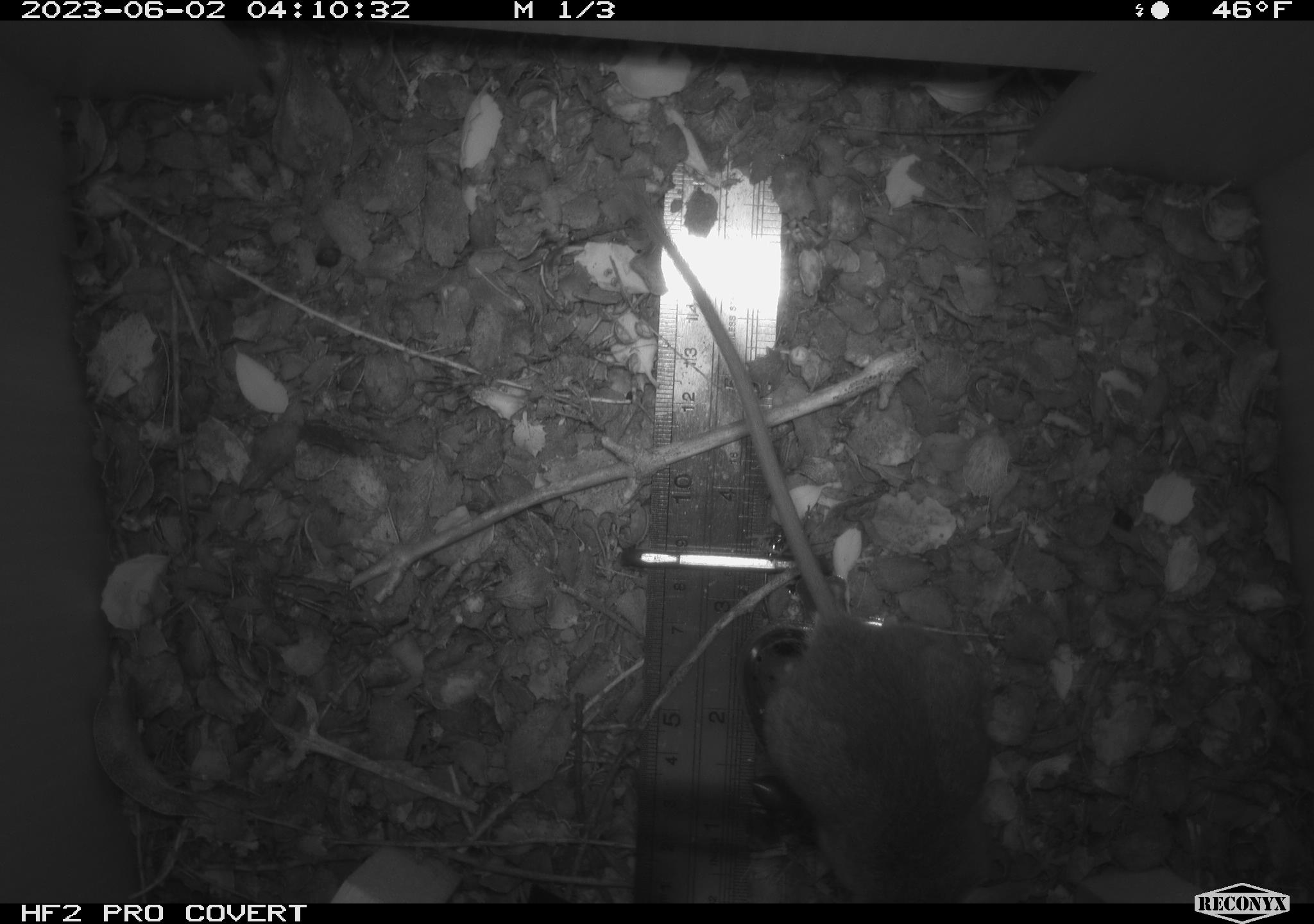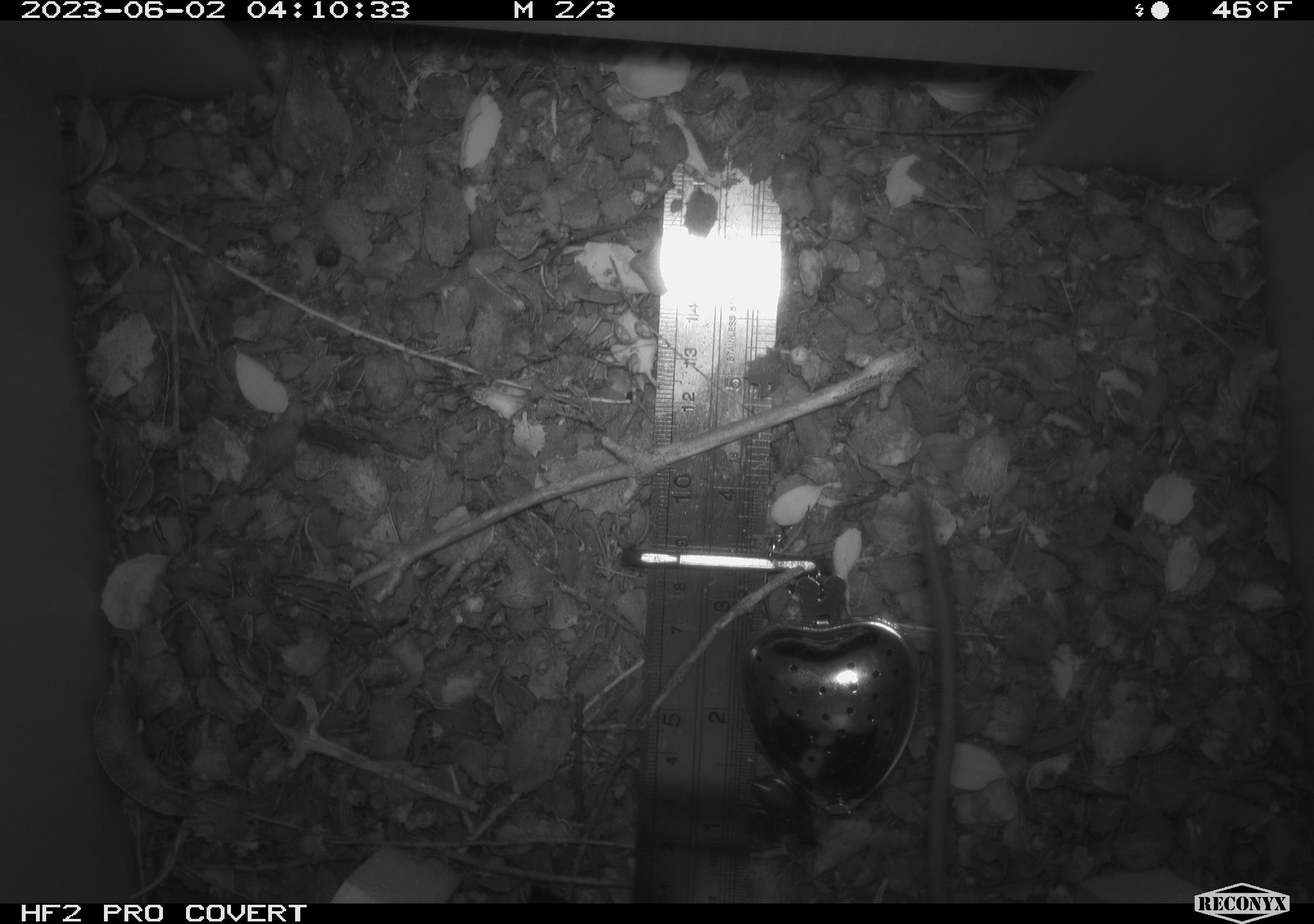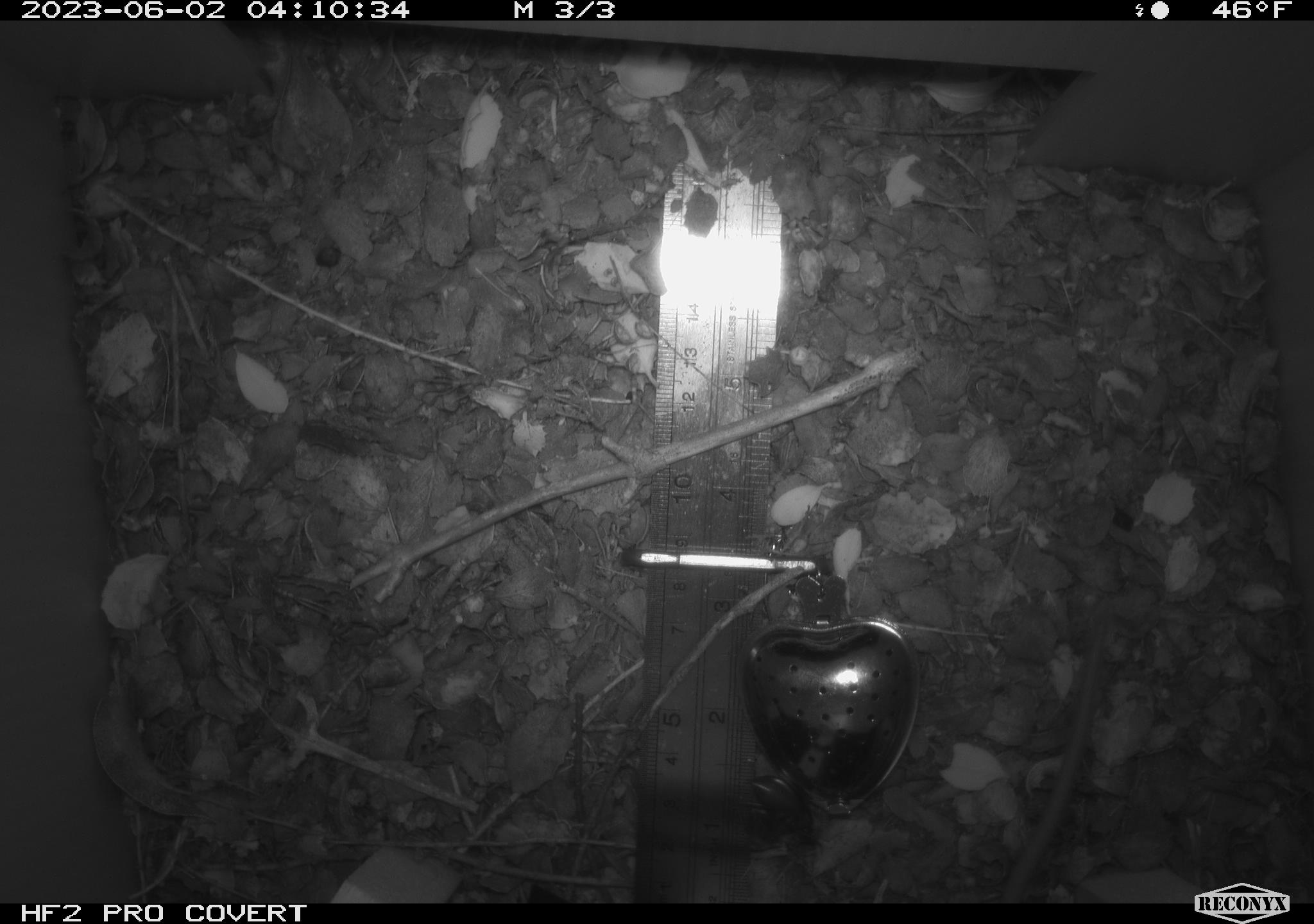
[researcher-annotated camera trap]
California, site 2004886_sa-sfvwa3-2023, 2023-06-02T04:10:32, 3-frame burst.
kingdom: Animalia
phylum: Chordata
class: Mammalia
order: Rodentia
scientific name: Rodentia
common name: mouse species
Mouse species (Rodentia).